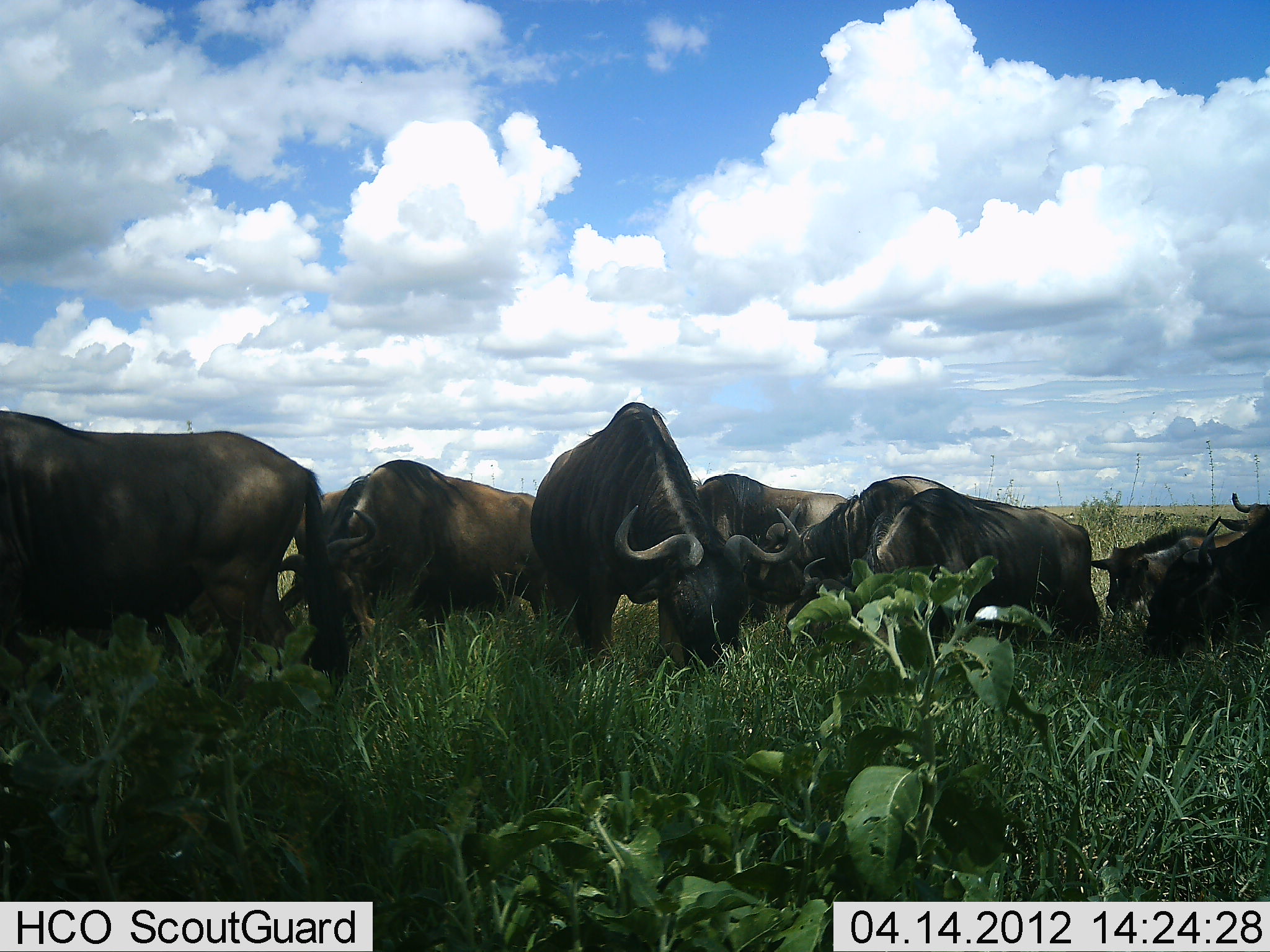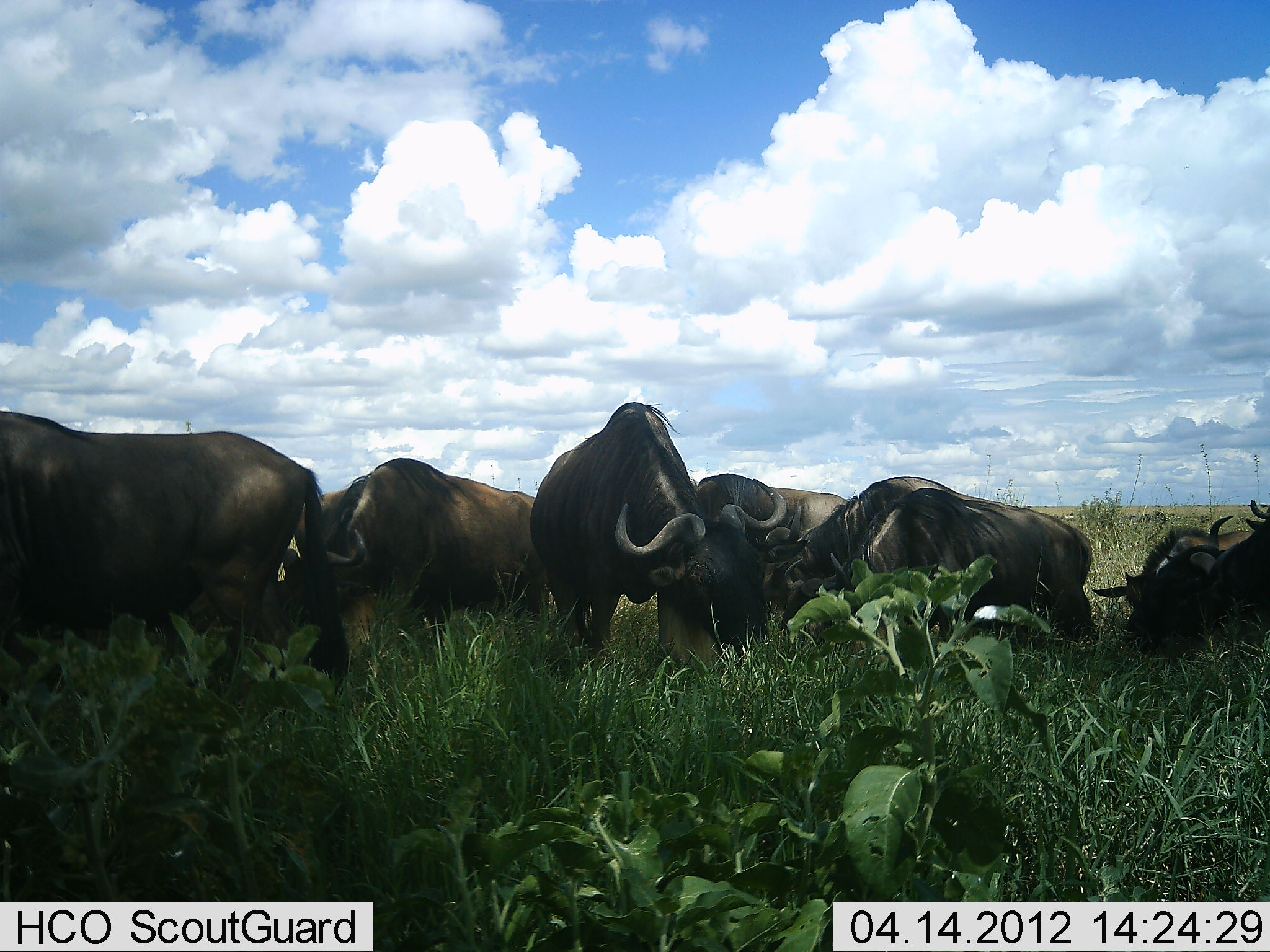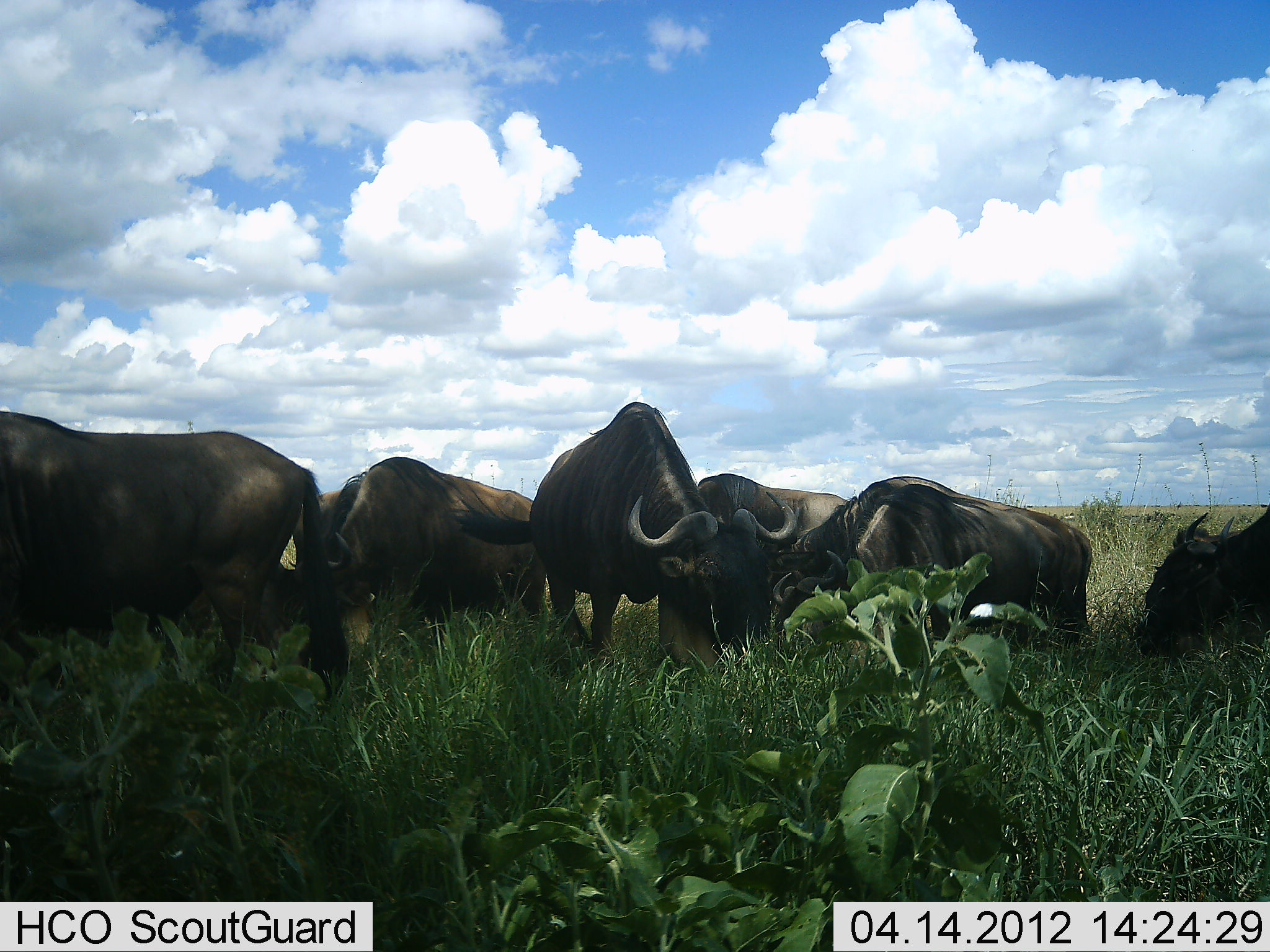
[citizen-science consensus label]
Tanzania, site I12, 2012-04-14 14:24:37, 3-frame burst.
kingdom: Animalia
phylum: Chordata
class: Mammalia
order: Artiodactyla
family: Bovidae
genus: Connochaetes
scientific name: Connochaetes taurinus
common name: blue wildebeest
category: wildebeest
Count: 8.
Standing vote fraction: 53%.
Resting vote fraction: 33%.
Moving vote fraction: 7%.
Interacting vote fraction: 0%.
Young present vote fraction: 20%.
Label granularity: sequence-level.